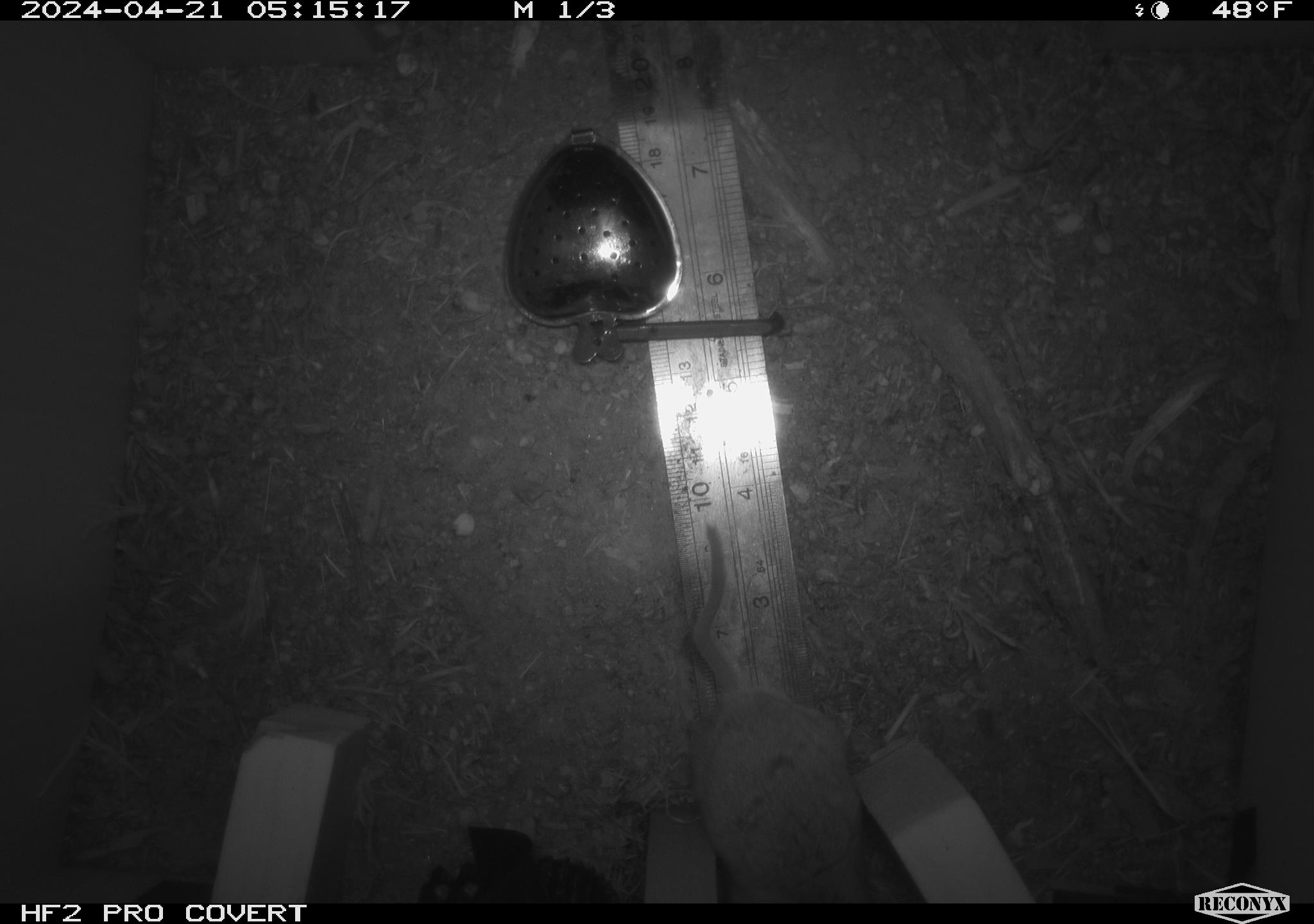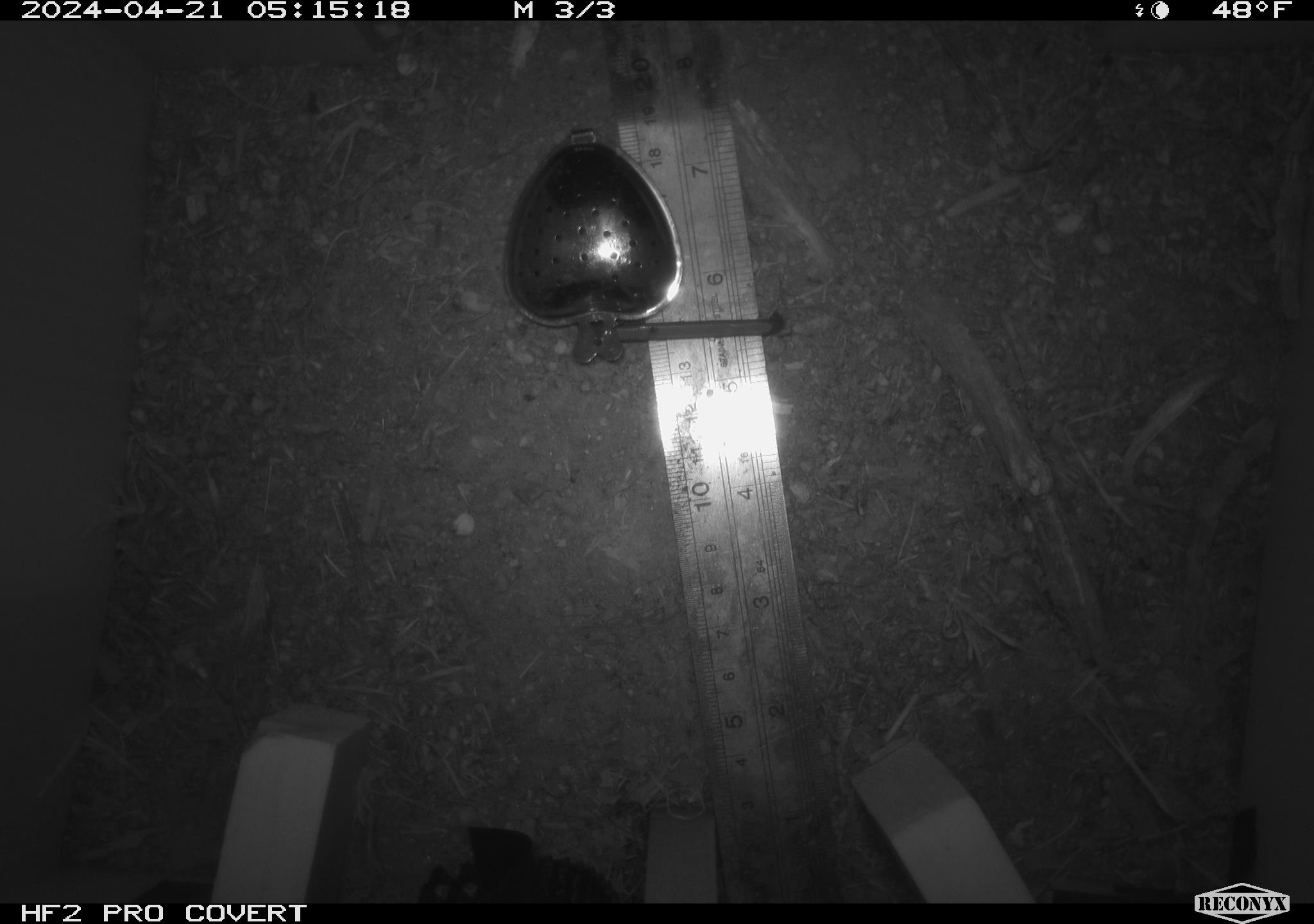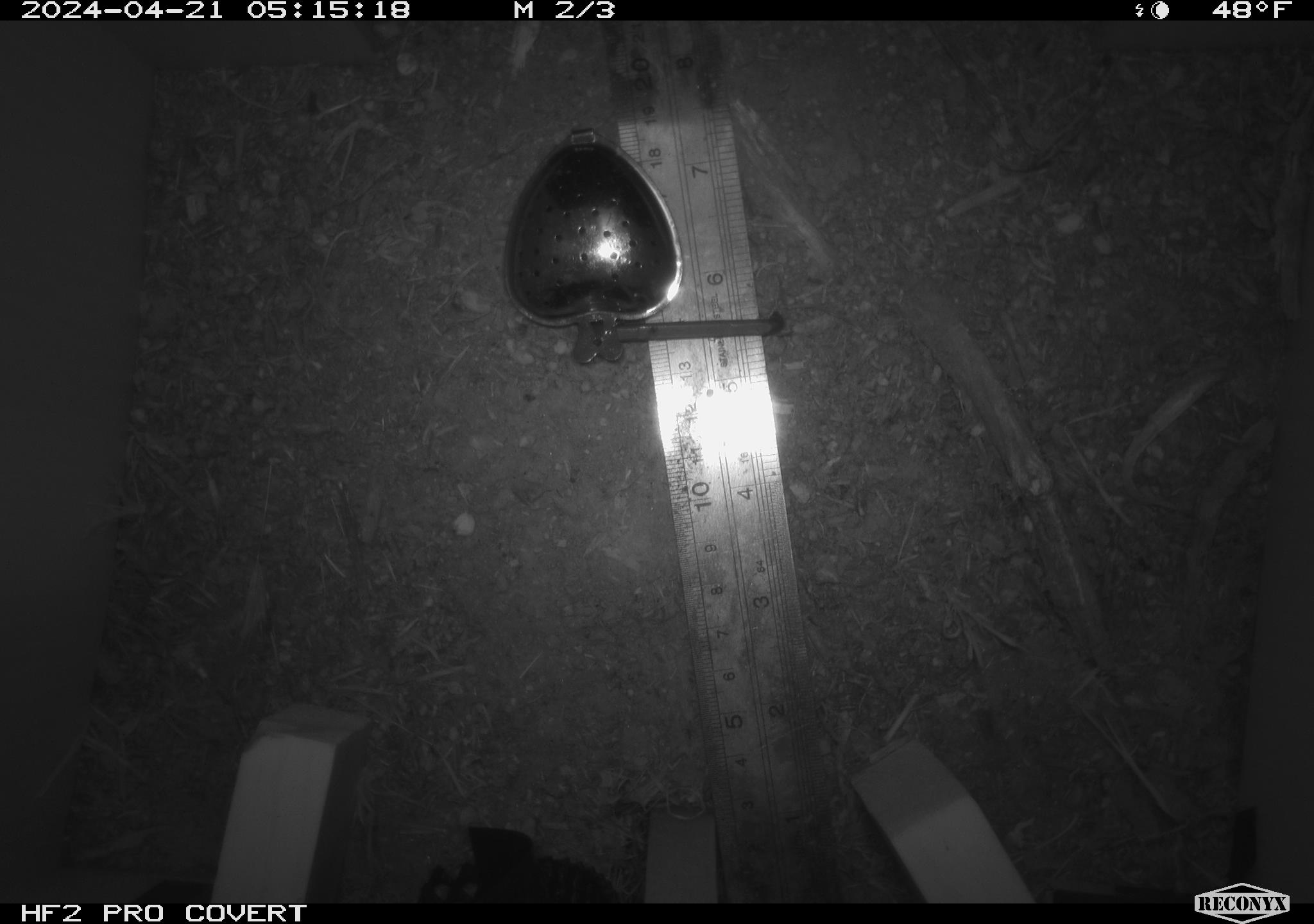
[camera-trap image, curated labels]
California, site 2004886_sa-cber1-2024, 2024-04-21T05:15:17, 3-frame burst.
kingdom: Animalia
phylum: Chordata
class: Mammalia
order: Rodentia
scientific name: Rodentia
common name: mouse species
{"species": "mouse species (Rodentia)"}